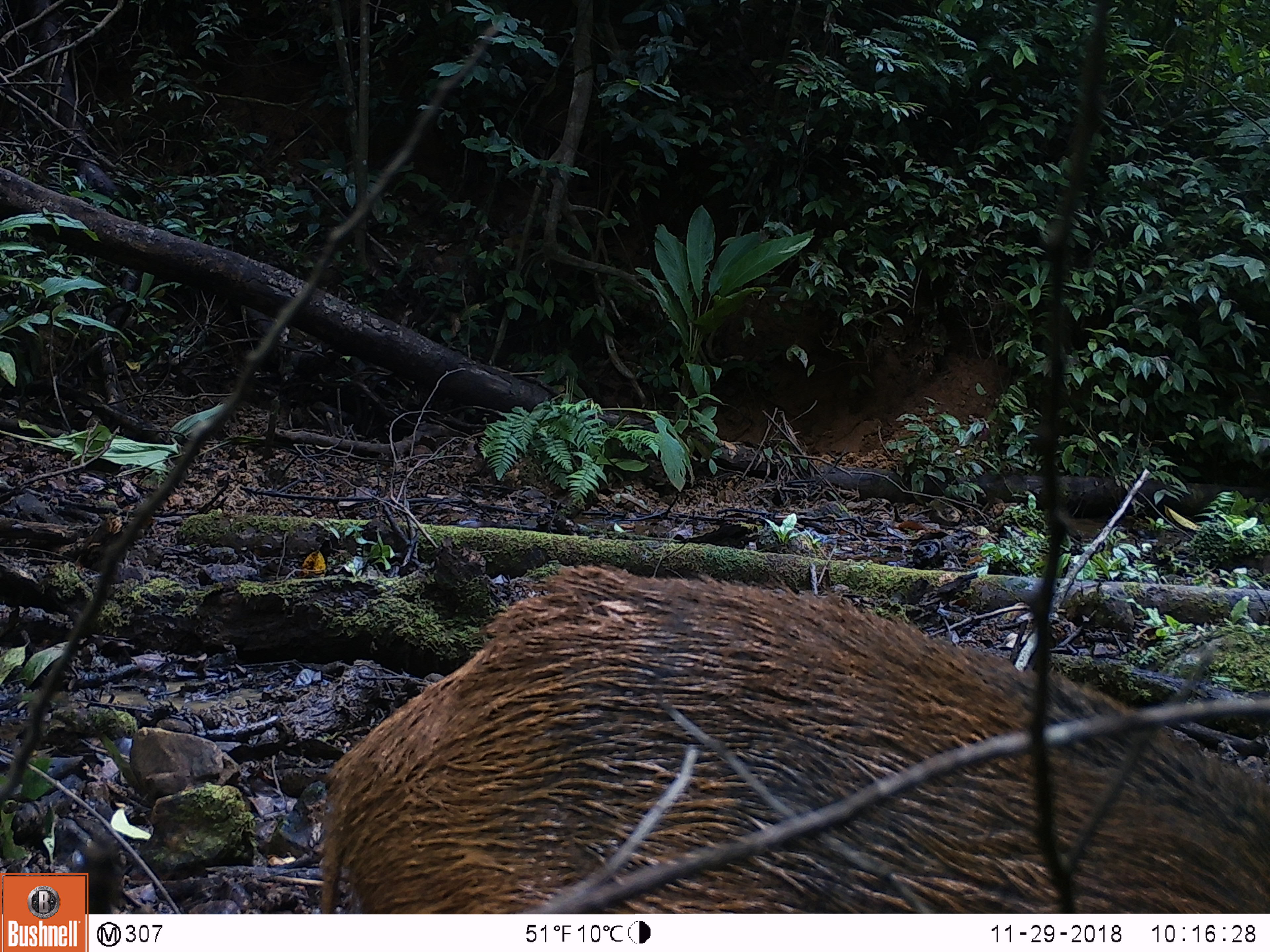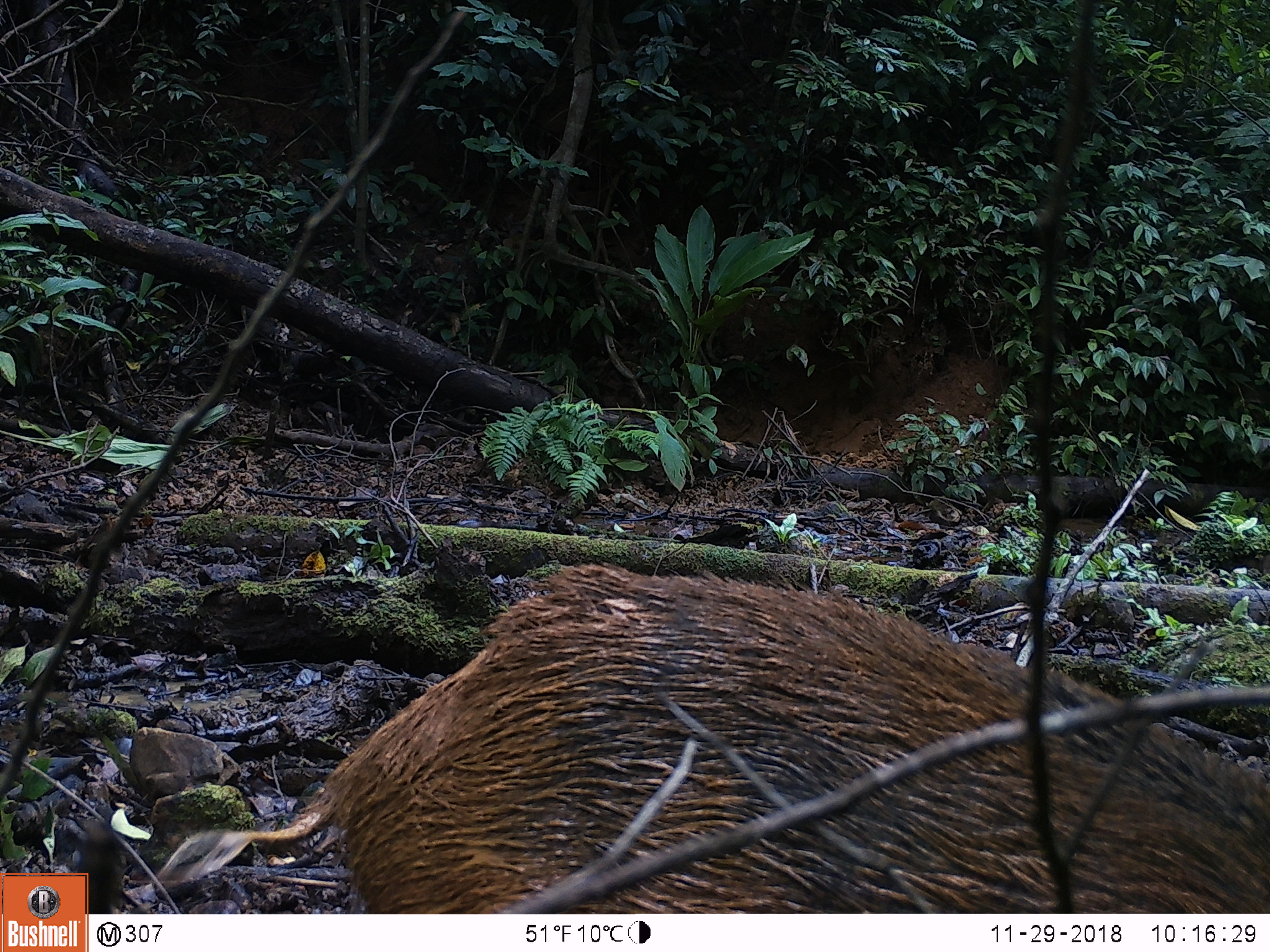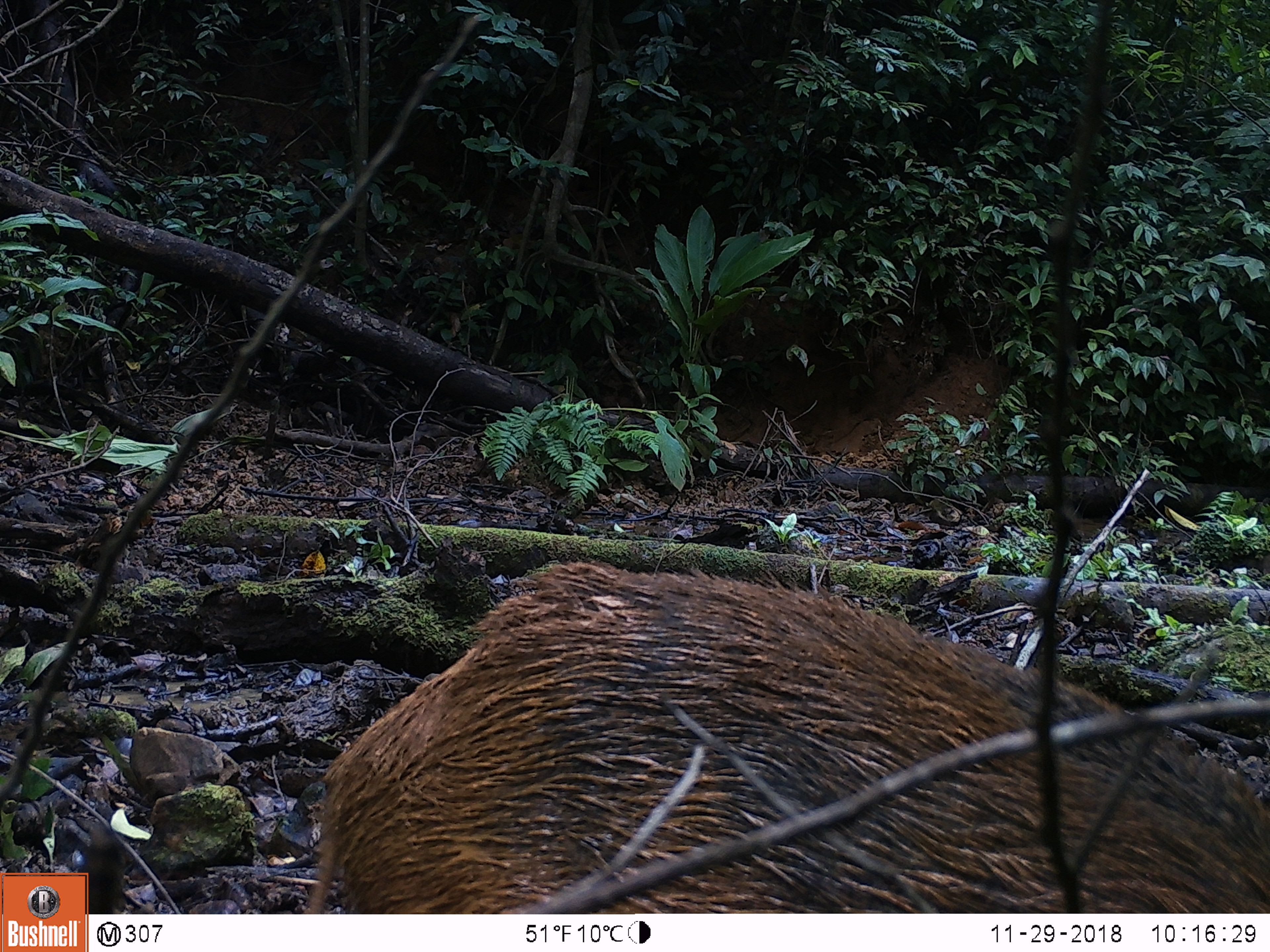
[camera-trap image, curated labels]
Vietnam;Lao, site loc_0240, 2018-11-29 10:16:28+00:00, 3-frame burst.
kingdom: Animalia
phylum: Chordata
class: Mammalia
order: Artiodactyla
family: Suidae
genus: Sus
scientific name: Sus scrofa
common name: eurasian wild pig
Eurasian wild pig (Sus scrofa). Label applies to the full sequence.